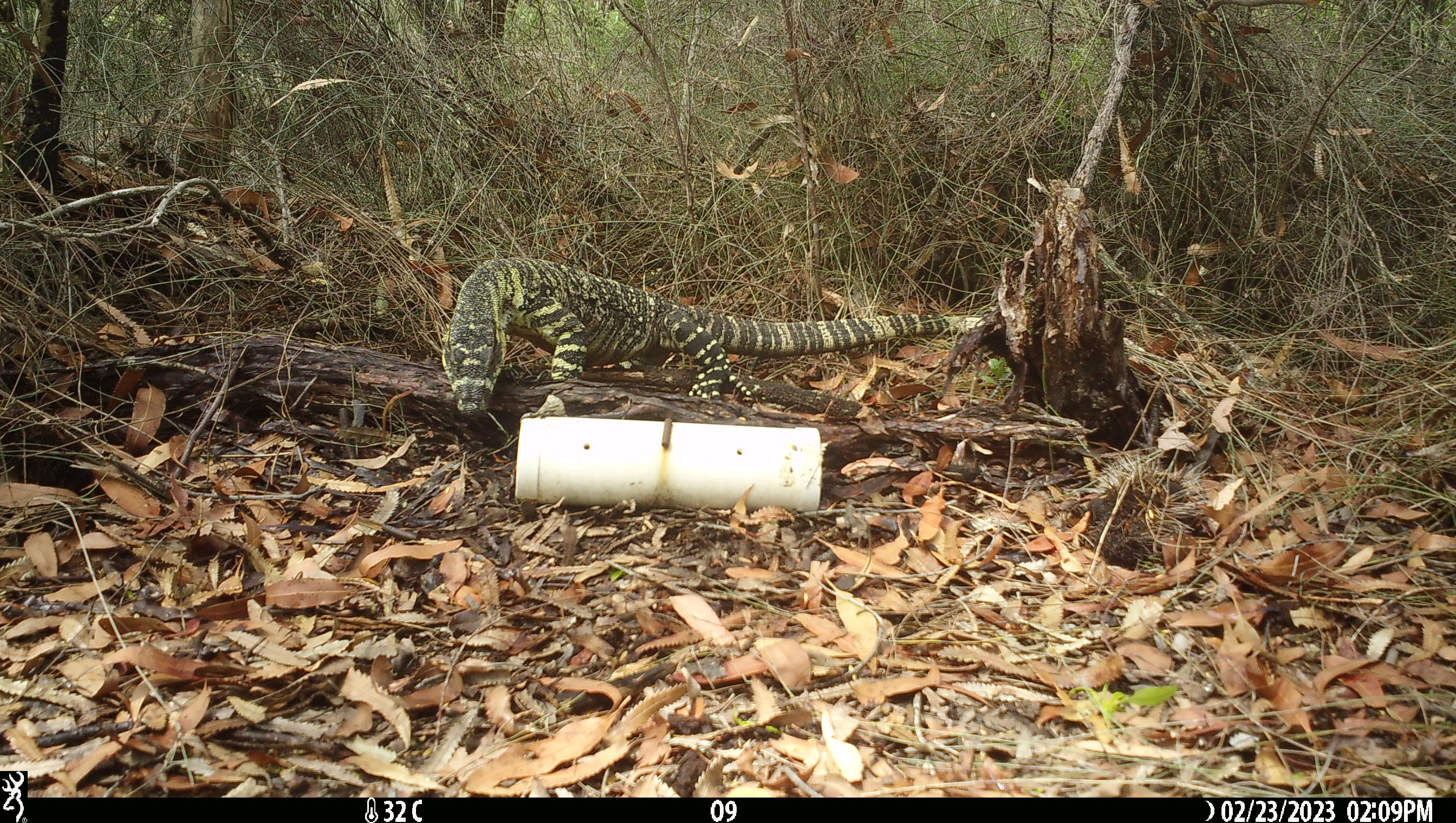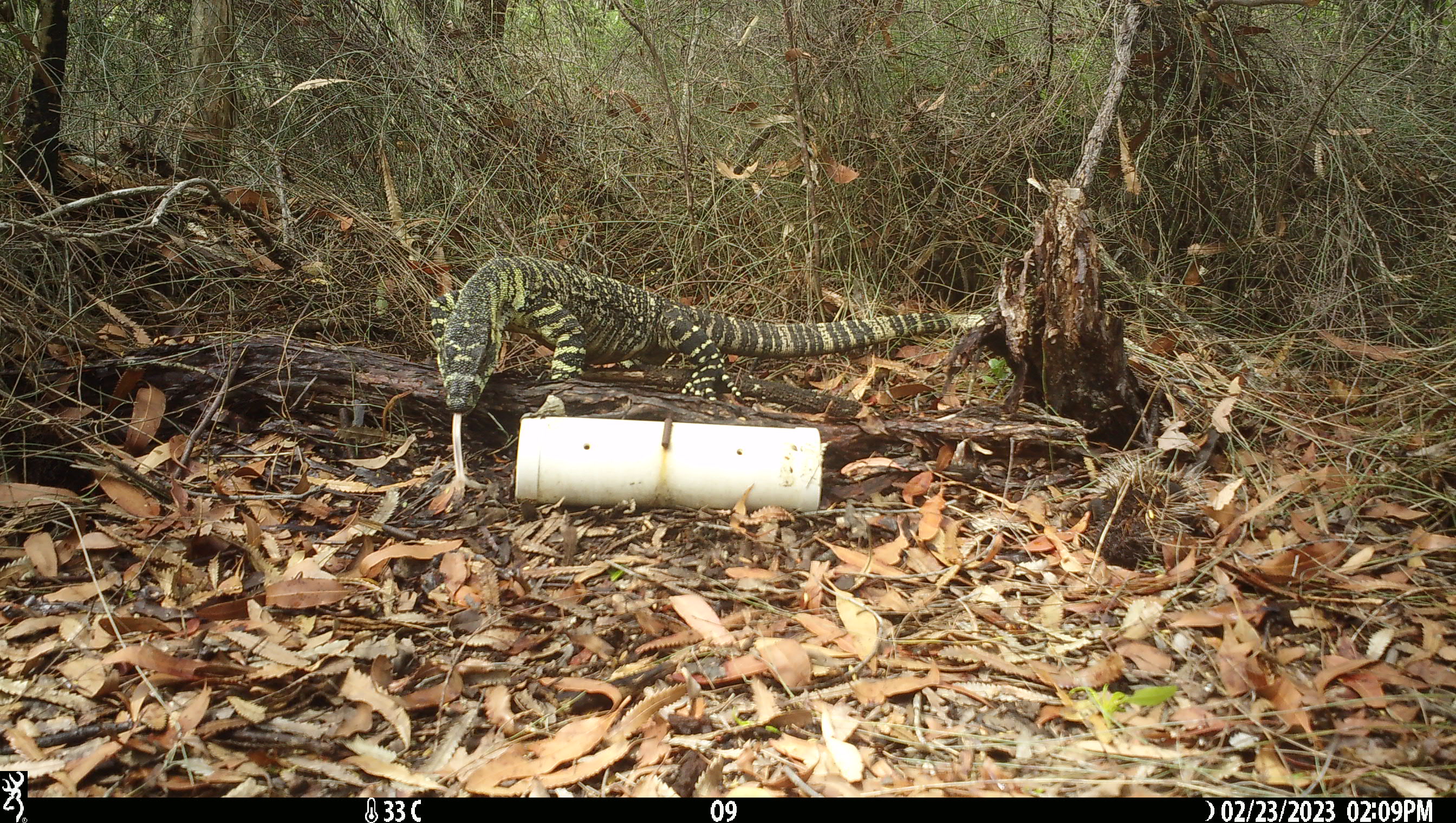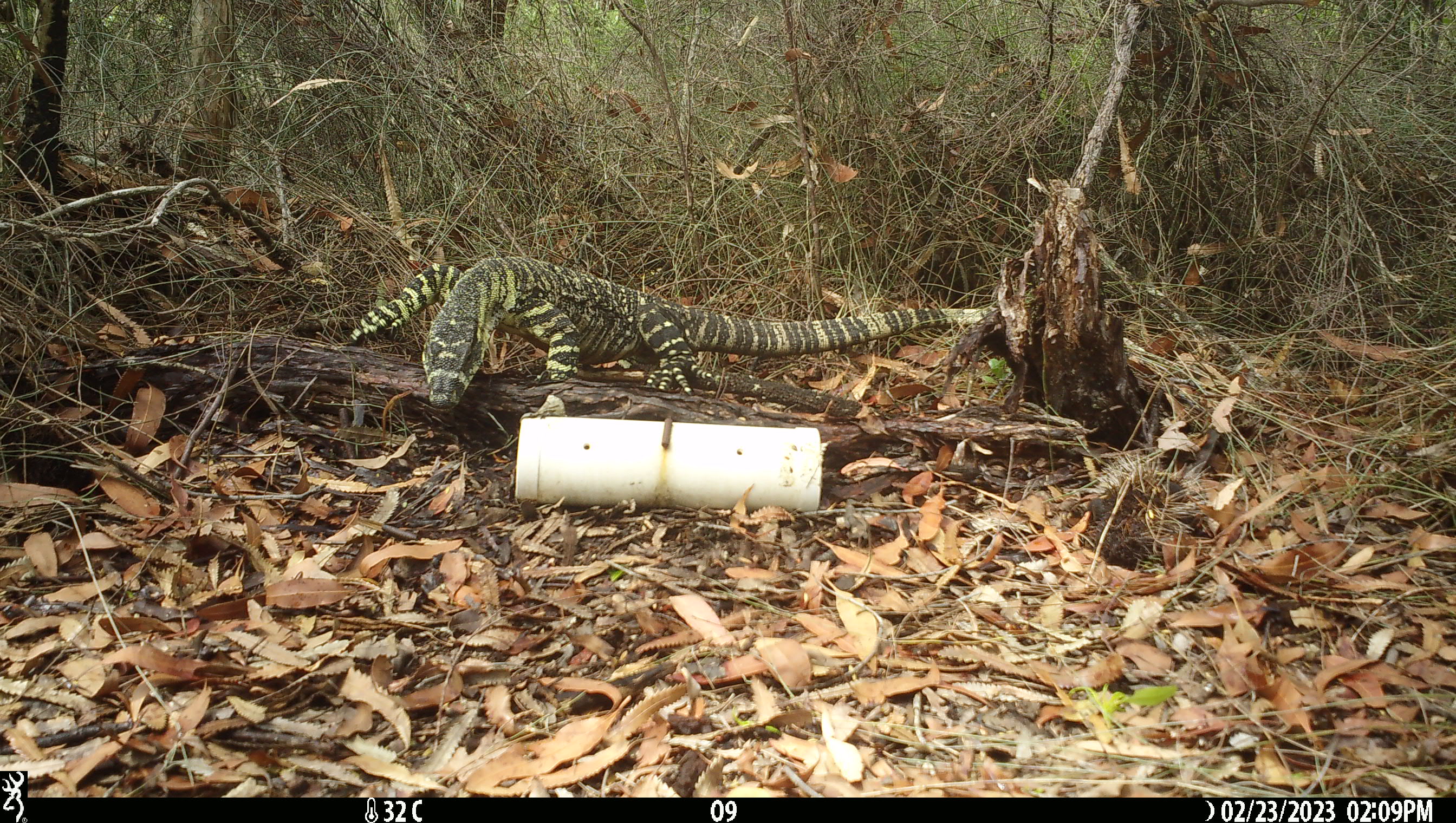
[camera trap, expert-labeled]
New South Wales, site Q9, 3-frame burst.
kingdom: Animalia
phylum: Chordata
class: Reptilia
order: Squamata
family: Varanidae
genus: Varanus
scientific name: Varanus varius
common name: lace monitor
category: goanna